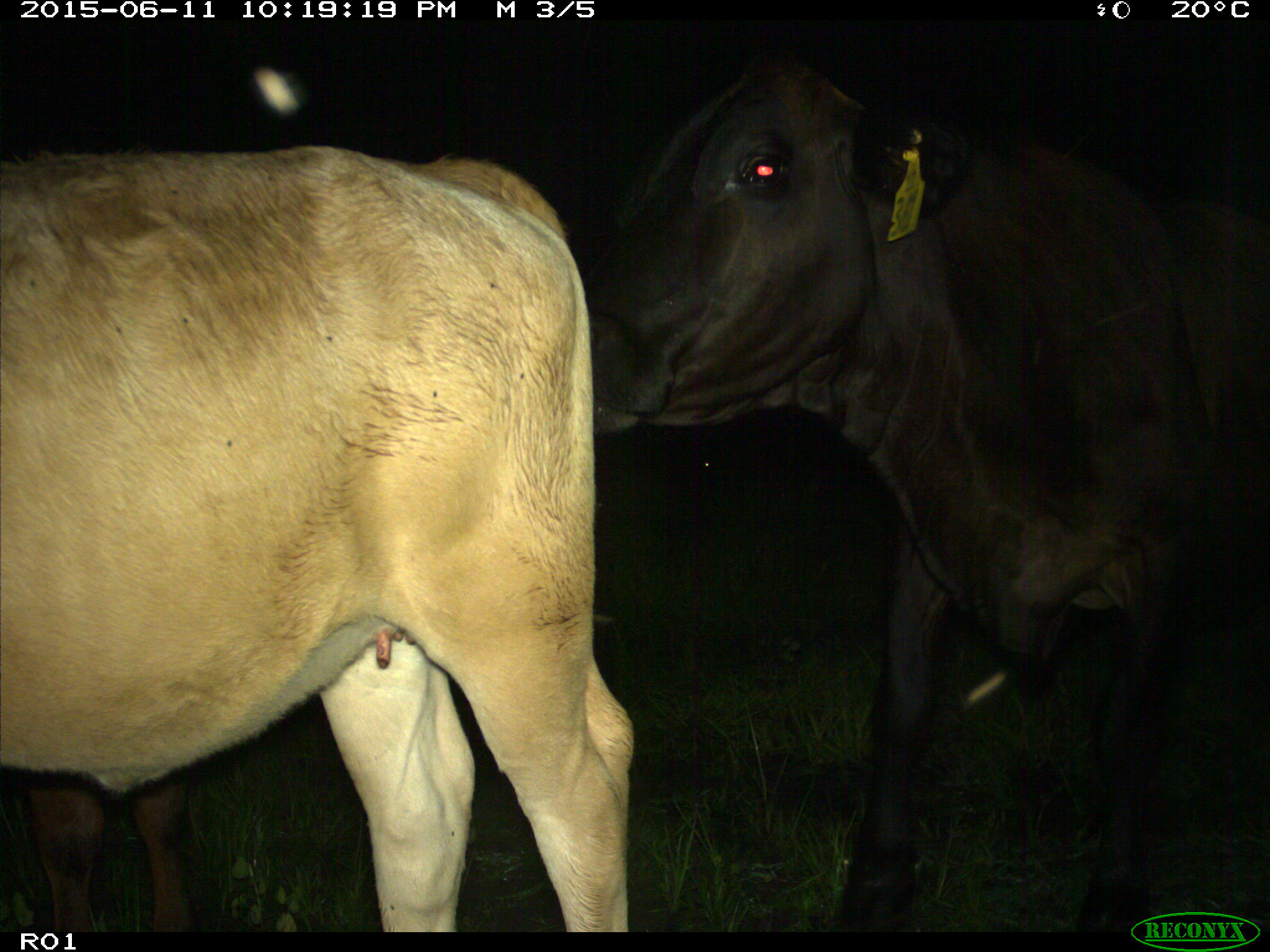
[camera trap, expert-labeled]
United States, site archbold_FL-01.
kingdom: Animalia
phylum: Chordata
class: Mammalia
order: Artiodactyla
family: Bovidae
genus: Bos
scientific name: Bos taurus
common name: domestic cow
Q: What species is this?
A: Bos taurus (domestic cow).